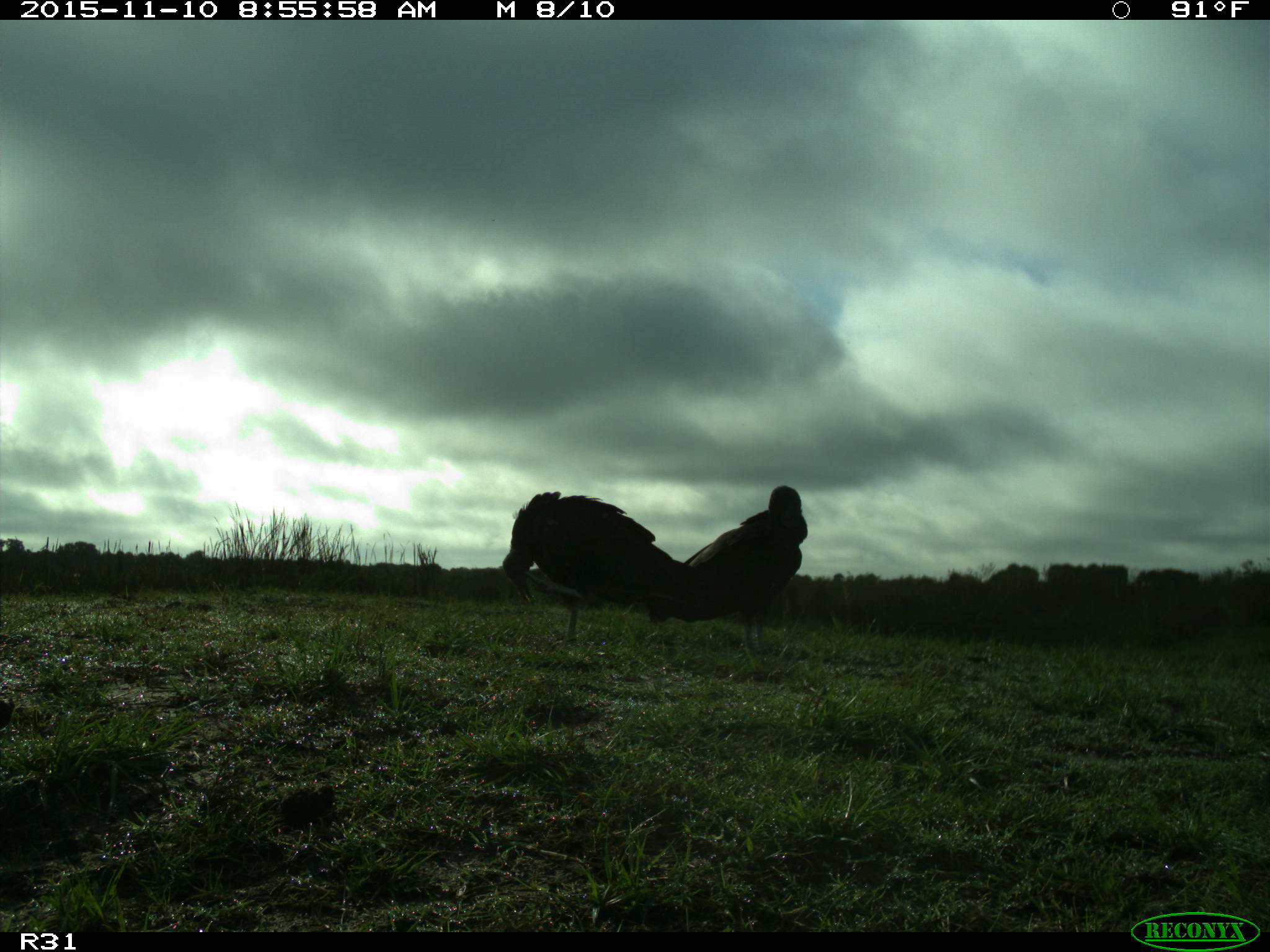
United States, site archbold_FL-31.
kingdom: Animalia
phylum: Chordata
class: Aves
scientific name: Aves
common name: birds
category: unidentified bird